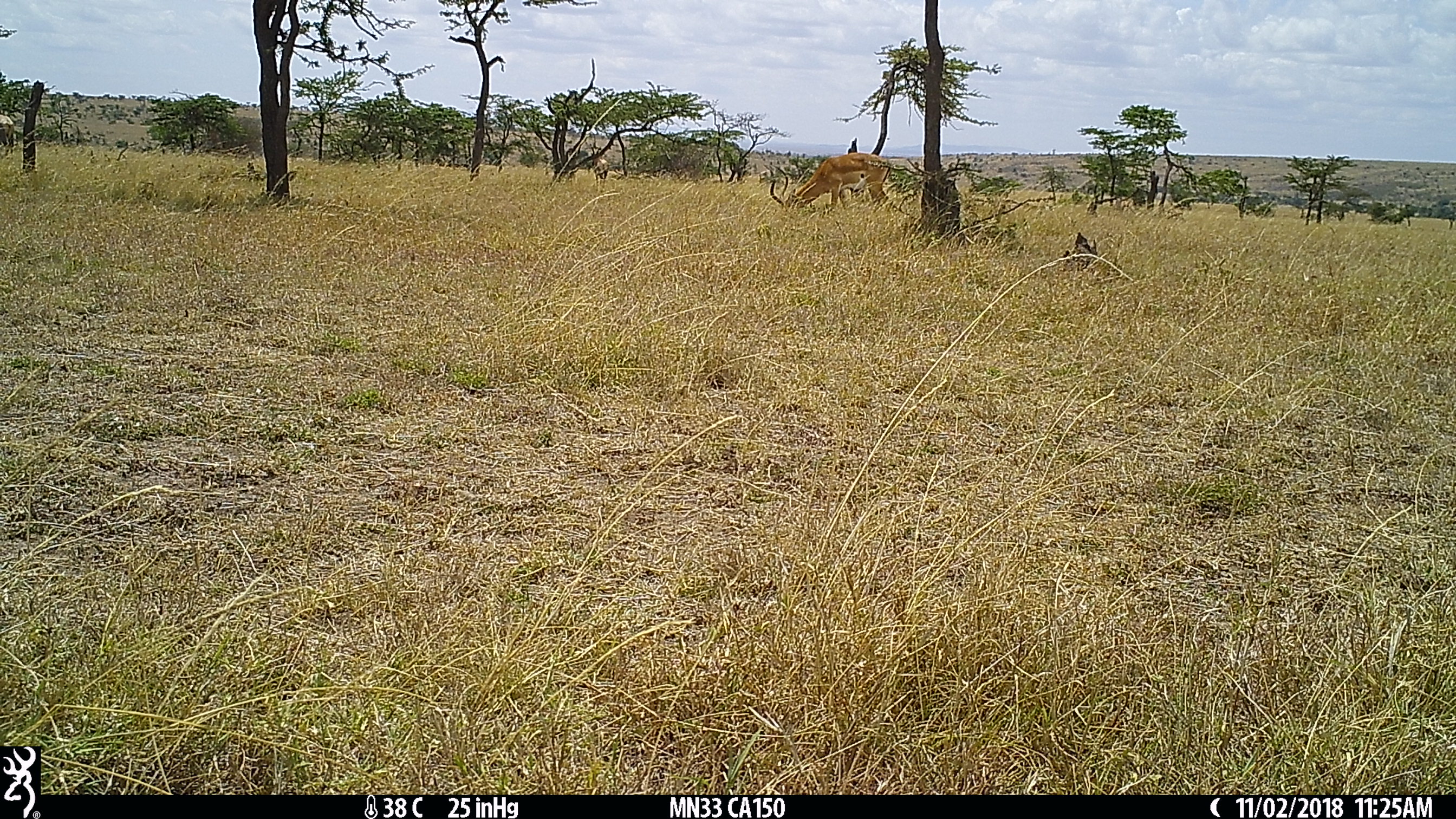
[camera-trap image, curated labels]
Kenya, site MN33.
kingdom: Animalia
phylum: Chordata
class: Mammalia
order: Artiodactyla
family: Bovidae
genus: Aepyceros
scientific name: Aepyceros melampus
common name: impala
Impala (Aepyceros melampus).